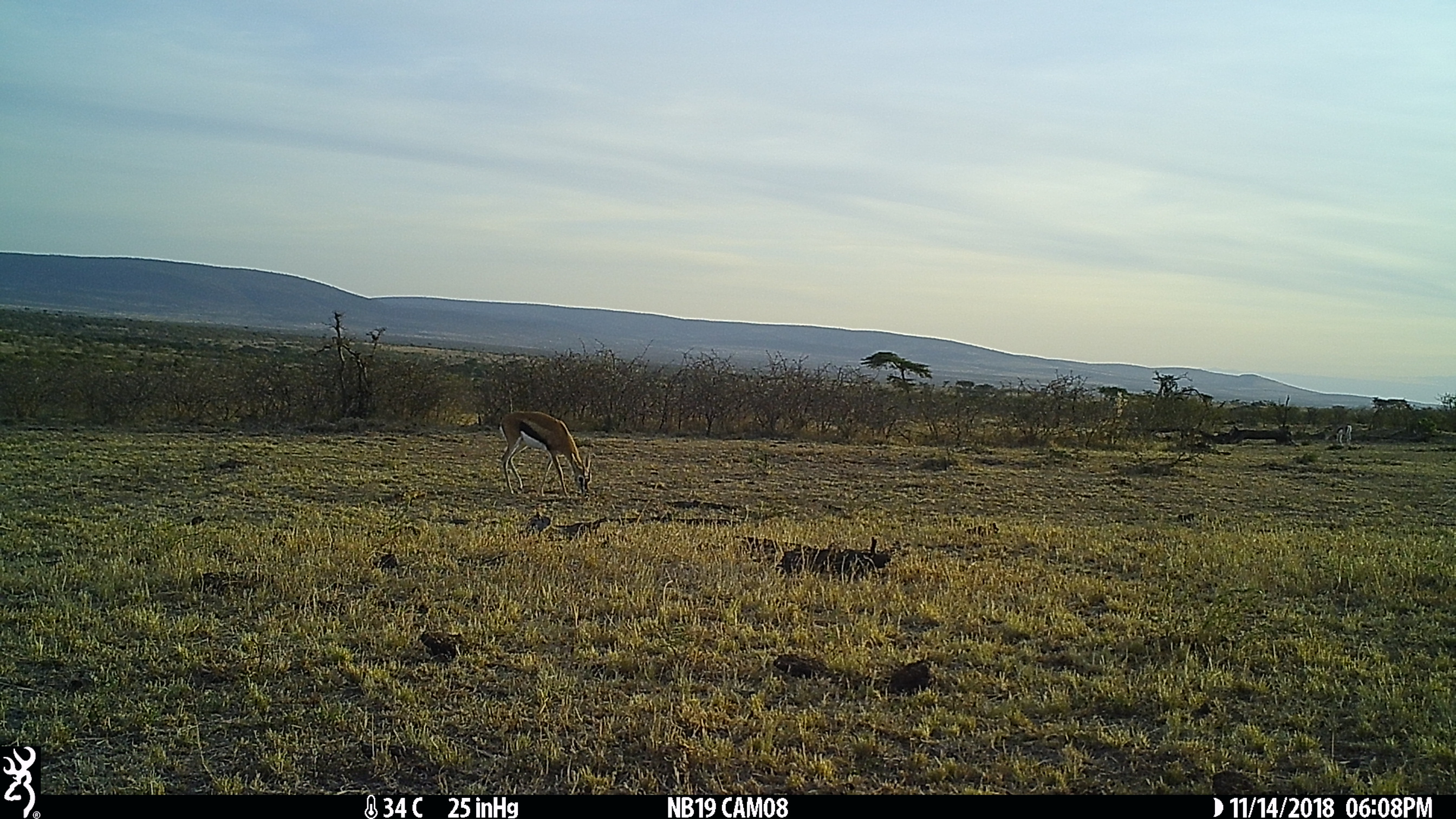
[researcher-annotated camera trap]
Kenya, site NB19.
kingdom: Animalia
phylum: Chordata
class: Mammalia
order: Artiodactyla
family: Bovidae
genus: Eudorcas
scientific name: Eudorcas thomsonii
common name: thomon's gazelle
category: gazelle thomsons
Gazelle thomsons (thomon's gazelle) (Eudorcas thomsonii).